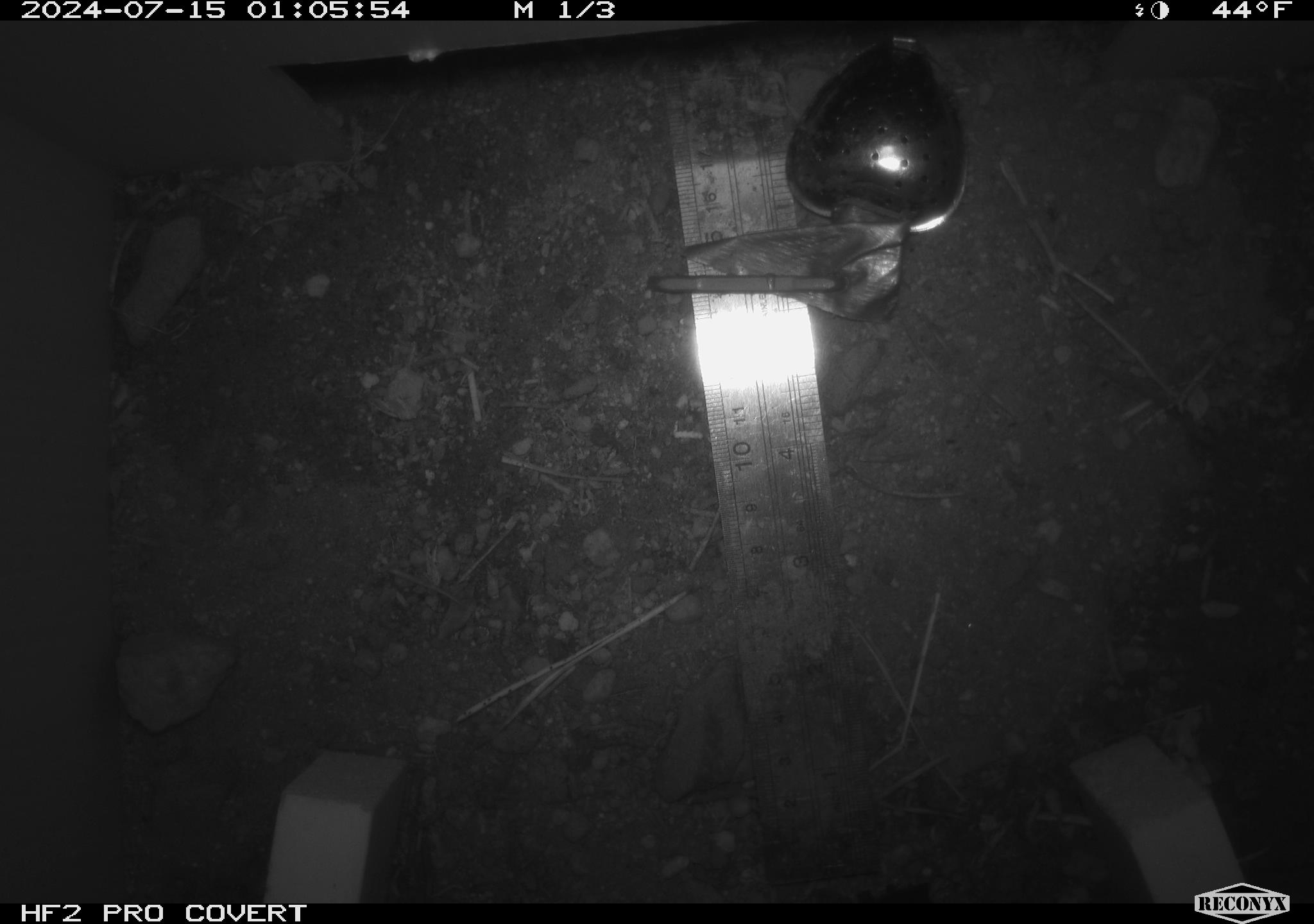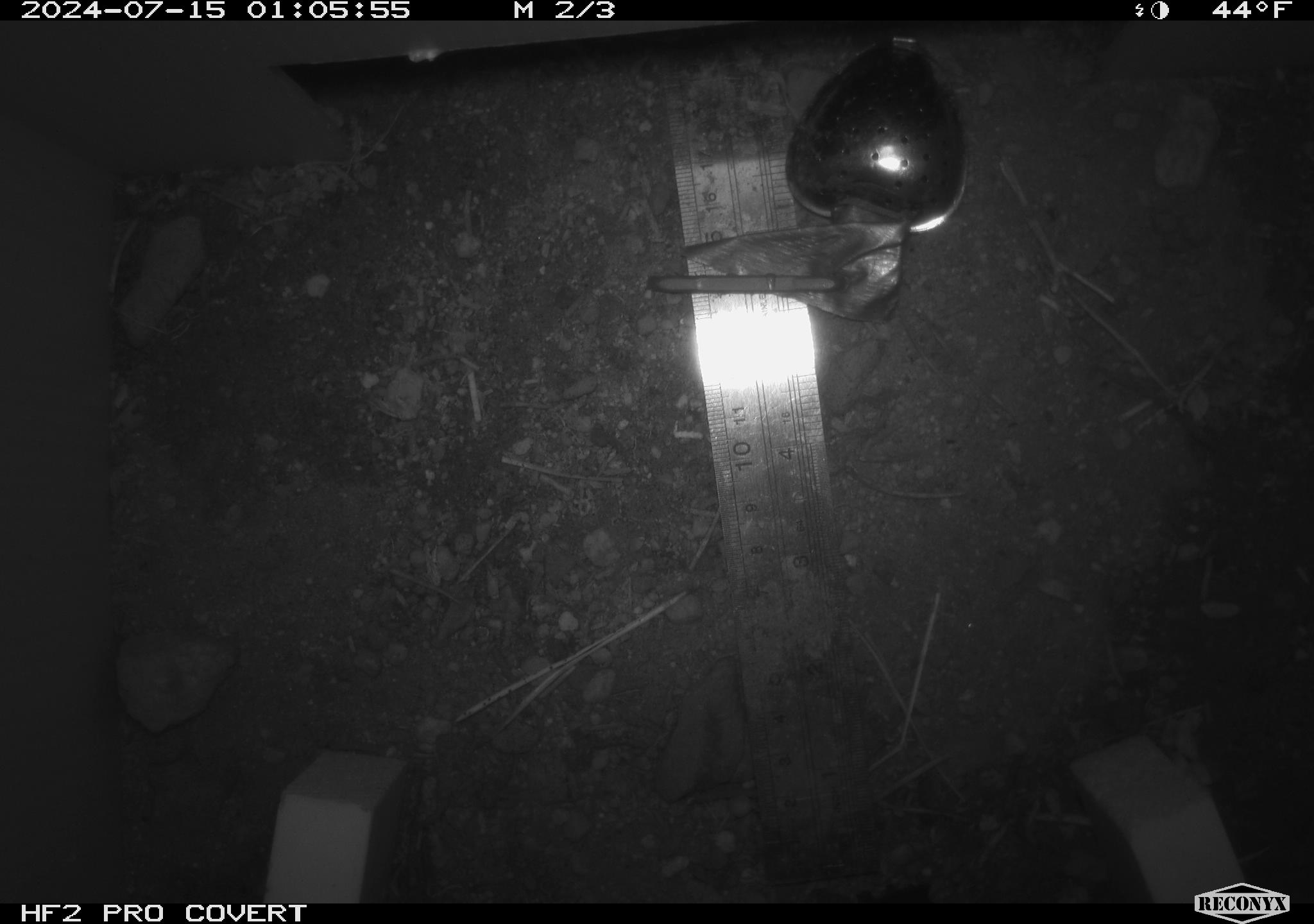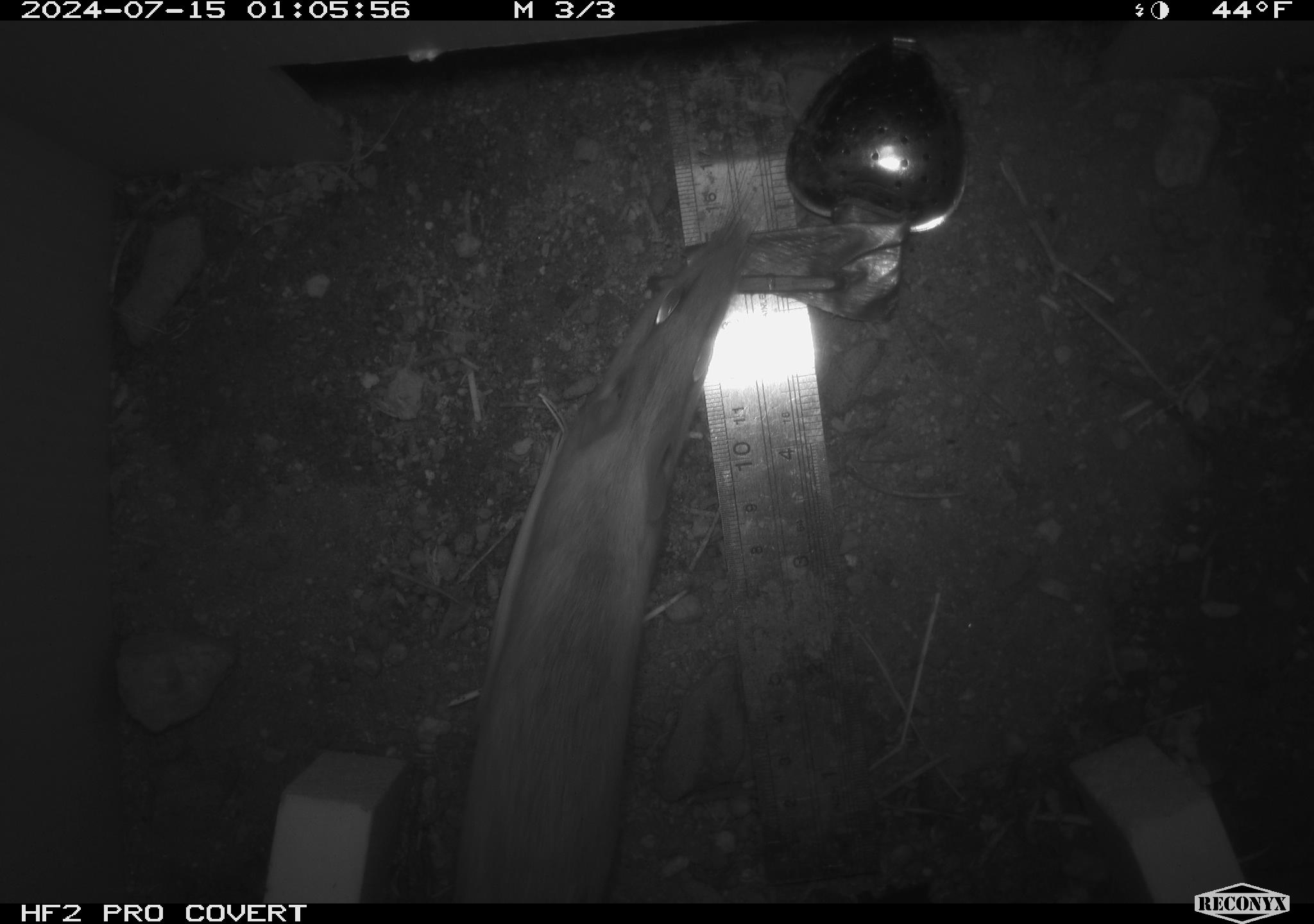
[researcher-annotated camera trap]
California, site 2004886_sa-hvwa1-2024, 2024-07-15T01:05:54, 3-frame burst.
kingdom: Animalia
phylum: Chordata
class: Mammalia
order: Rodentia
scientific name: Rodentia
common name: mouse species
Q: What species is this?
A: Mouse species (Rodentia).